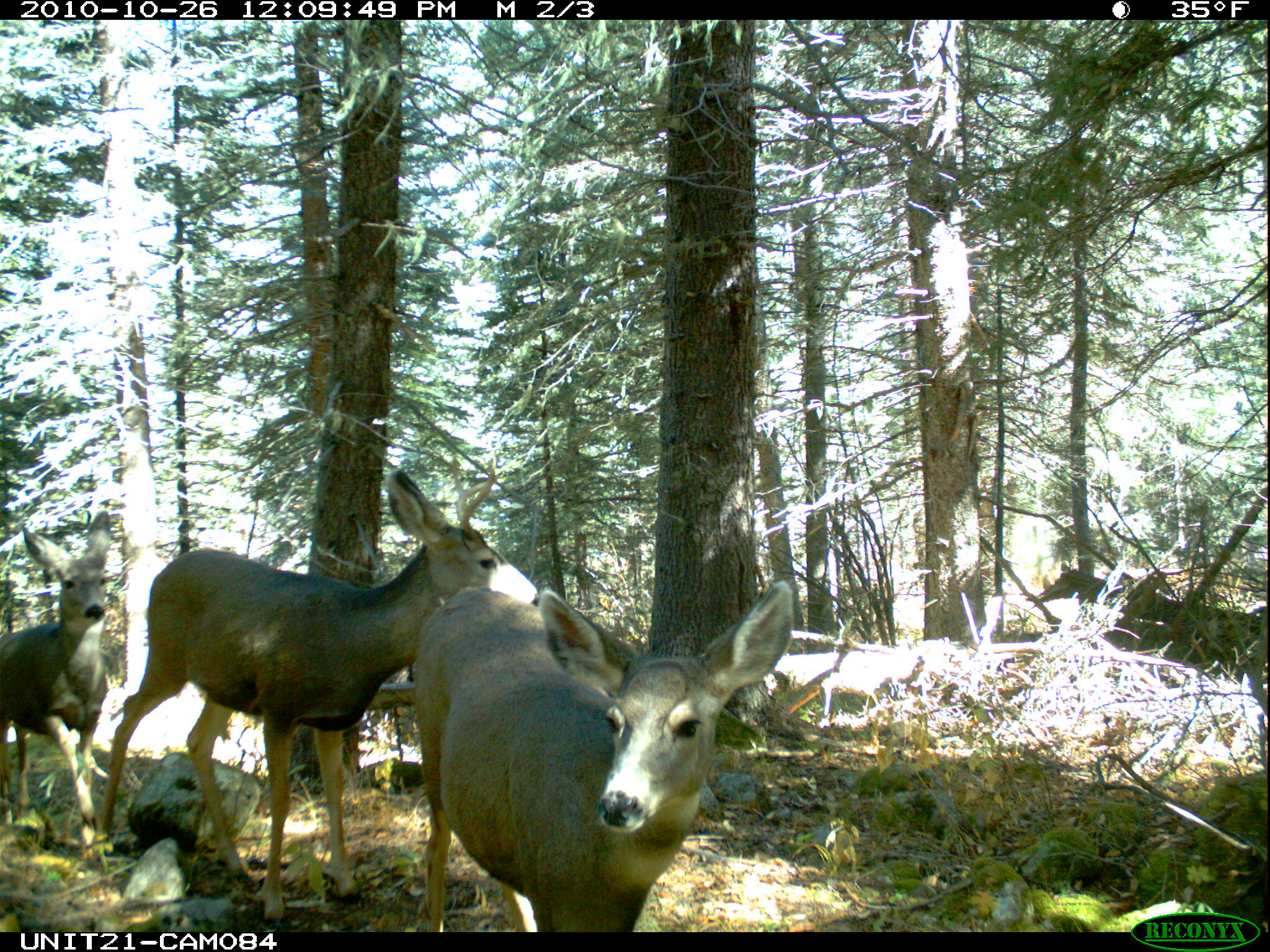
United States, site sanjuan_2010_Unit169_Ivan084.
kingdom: Animalia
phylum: Chordata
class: Mammalia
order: Artiodactyla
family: Cervidae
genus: Odocoileus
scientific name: Odocoileus hemionus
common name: mule deer